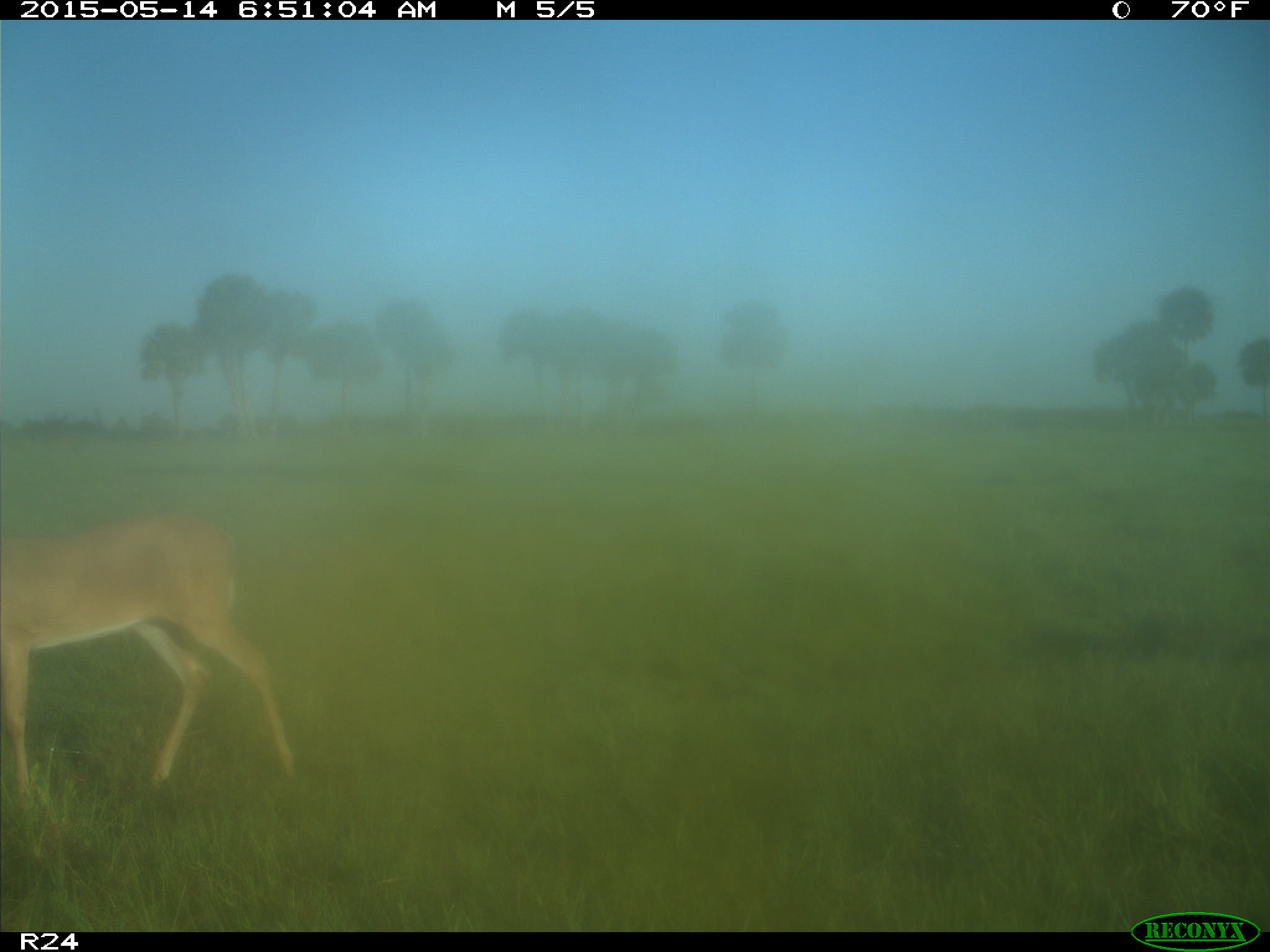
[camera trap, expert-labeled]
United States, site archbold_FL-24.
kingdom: Animalia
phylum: Chordata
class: Mammalia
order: Artiodactyla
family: Cervidae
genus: Odocoileus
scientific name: Odocoileus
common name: deer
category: unidentified deer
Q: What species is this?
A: Unidentified deer (deer) (Odocoileus).